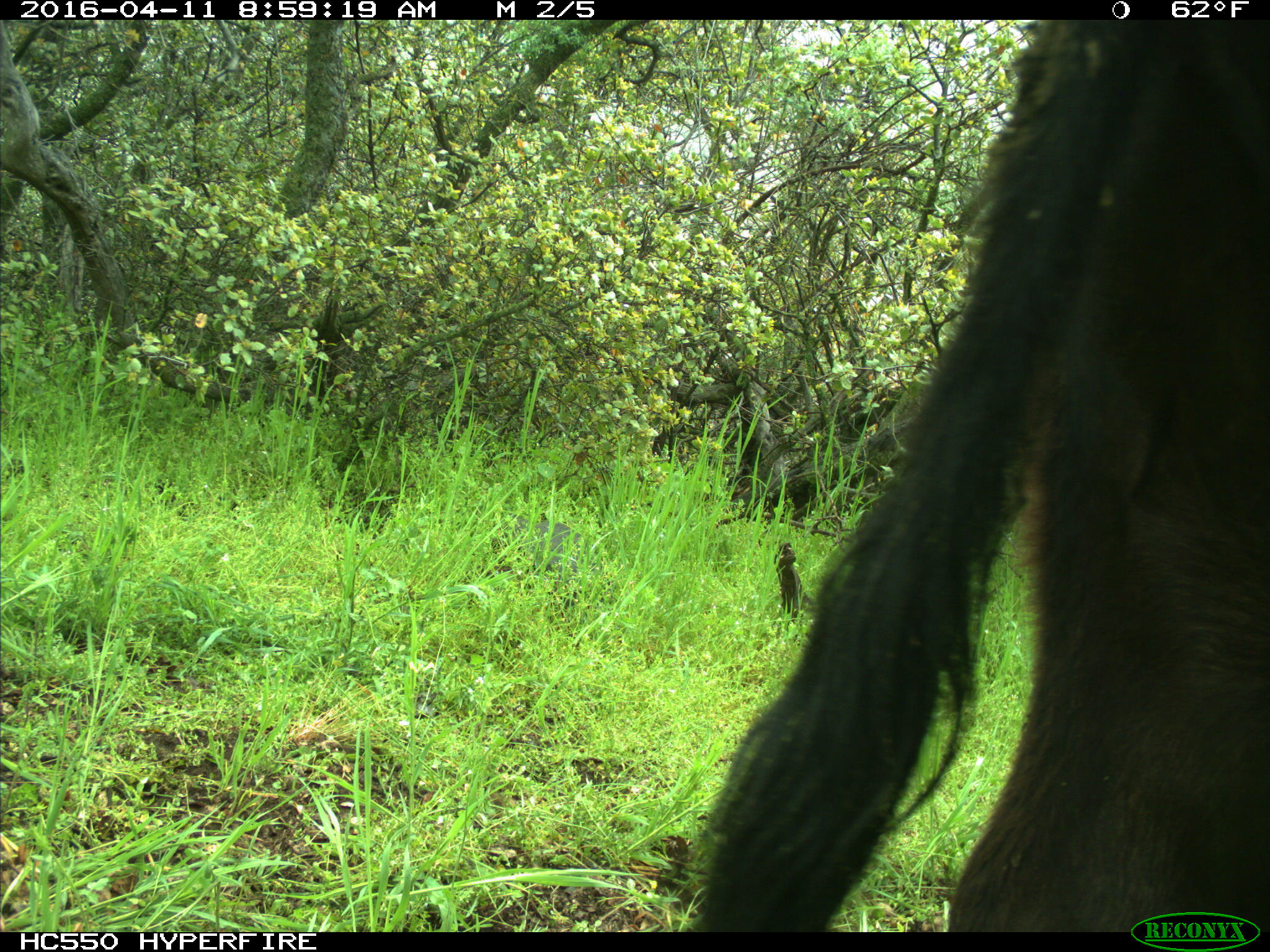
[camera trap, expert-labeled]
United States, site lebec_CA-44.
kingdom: Animalia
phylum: Chordata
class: Mammalia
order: Artiodactyla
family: Bovidae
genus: Bos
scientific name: Bos taurus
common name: domestic cow